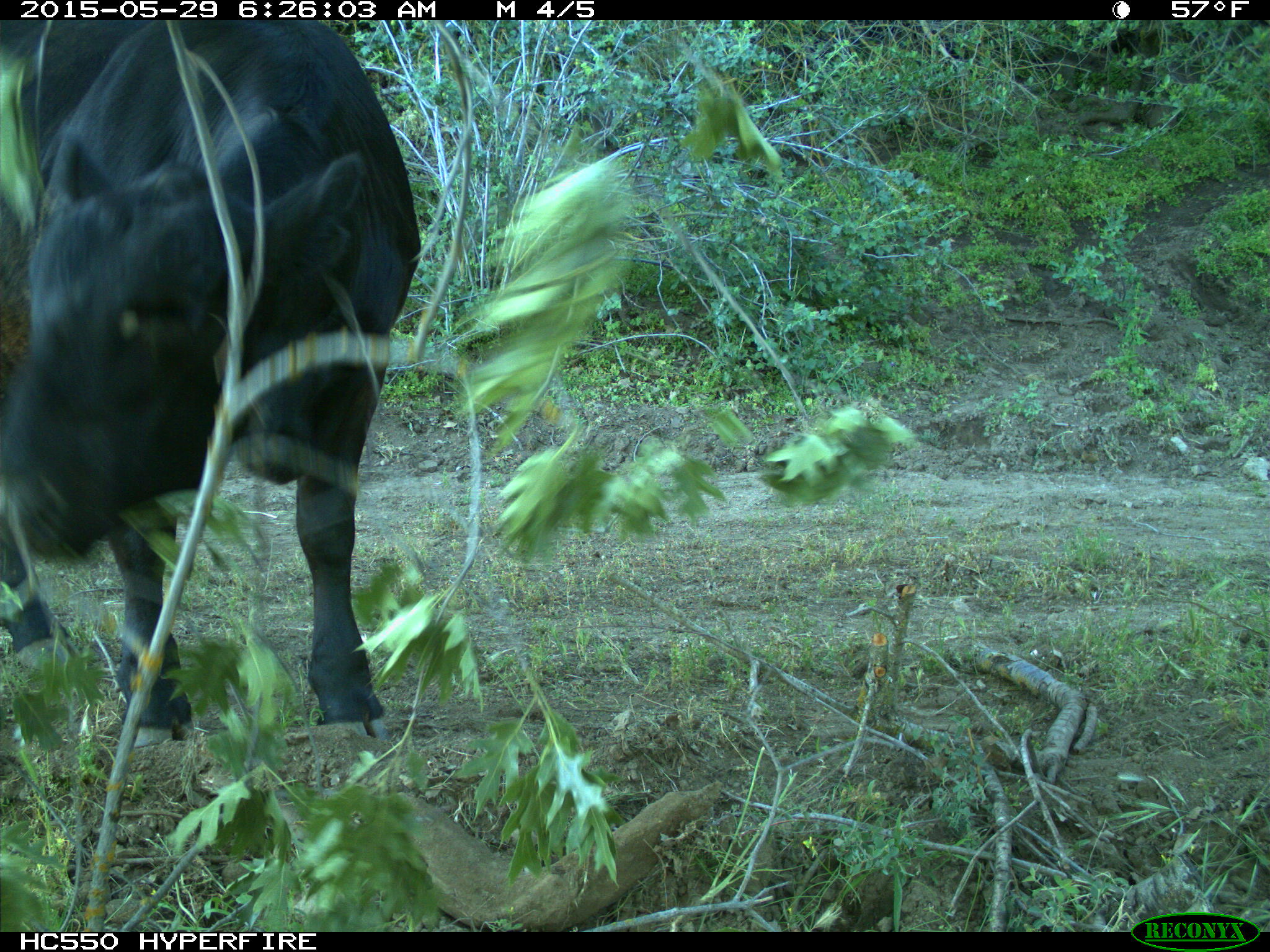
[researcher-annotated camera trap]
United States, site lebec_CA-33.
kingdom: Animalia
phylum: Chordata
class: Mammalia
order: Artiodactyla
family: Bovidae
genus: Bos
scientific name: Bos taurus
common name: domestic cow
Bos taurus (domestic cow).